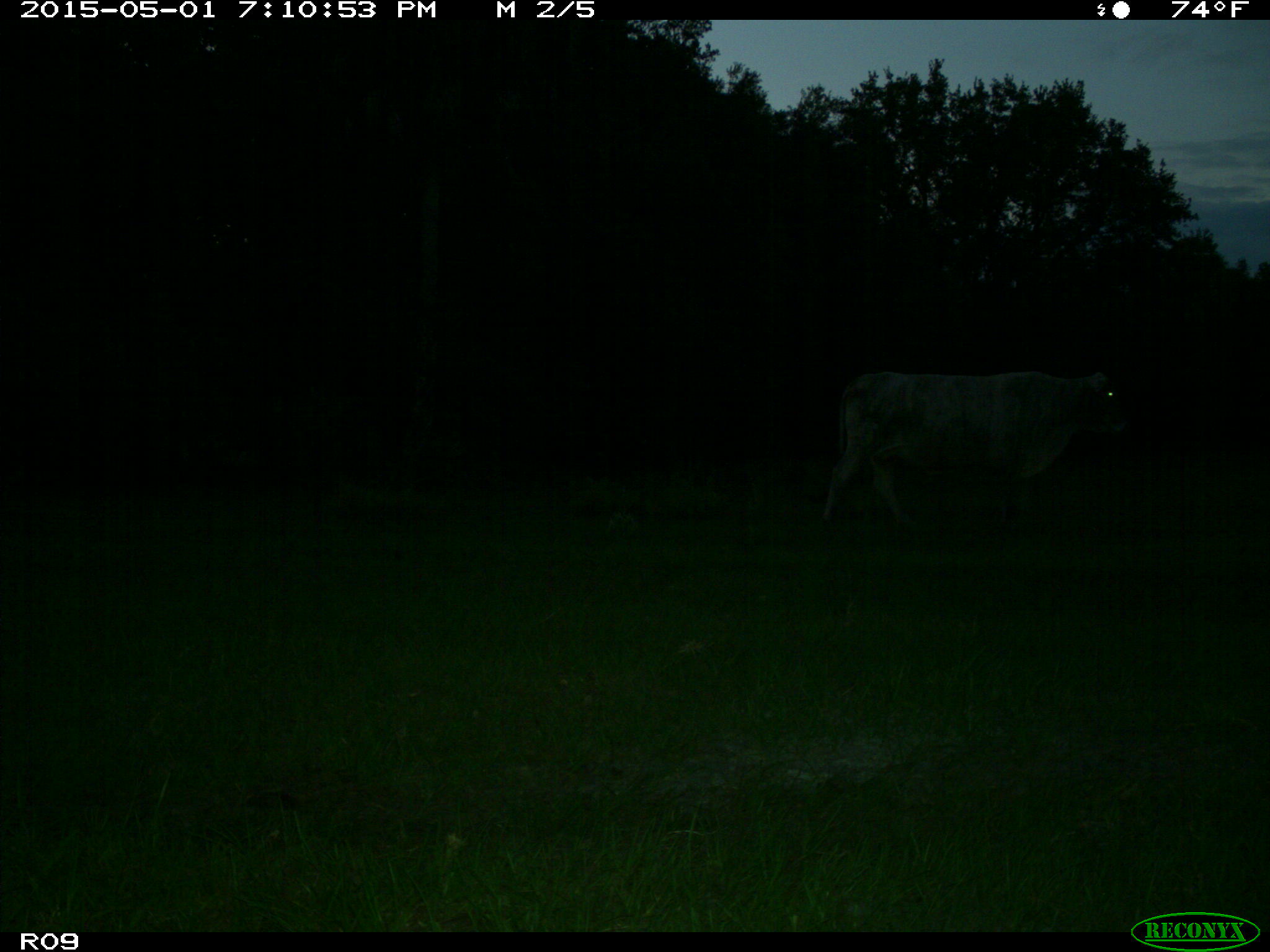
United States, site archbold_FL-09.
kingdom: Animalia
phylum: Chordata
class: Mammalia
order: Artiodactyla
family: Bovidae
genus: Bos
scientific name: Bos taurus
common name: domestic cow